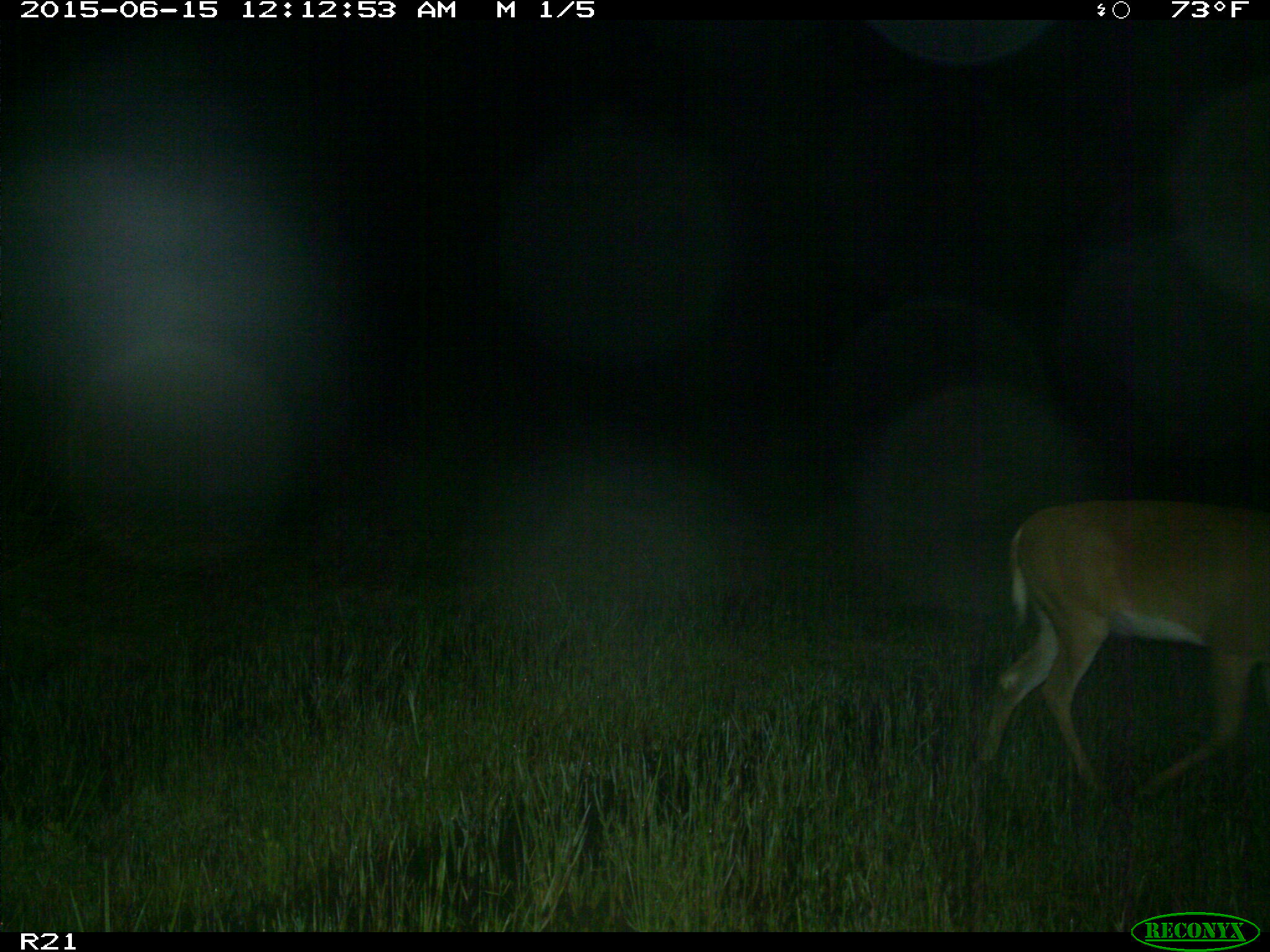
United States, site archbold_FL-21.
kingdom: Animalia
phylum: Chordata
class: Mammalia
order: Artiodactyla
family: Cervidae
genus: Odocoileus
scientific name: Odocoileus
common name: deer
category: unidentified deer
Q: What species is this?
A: Unidentified deer (deer) (Odocoileus).